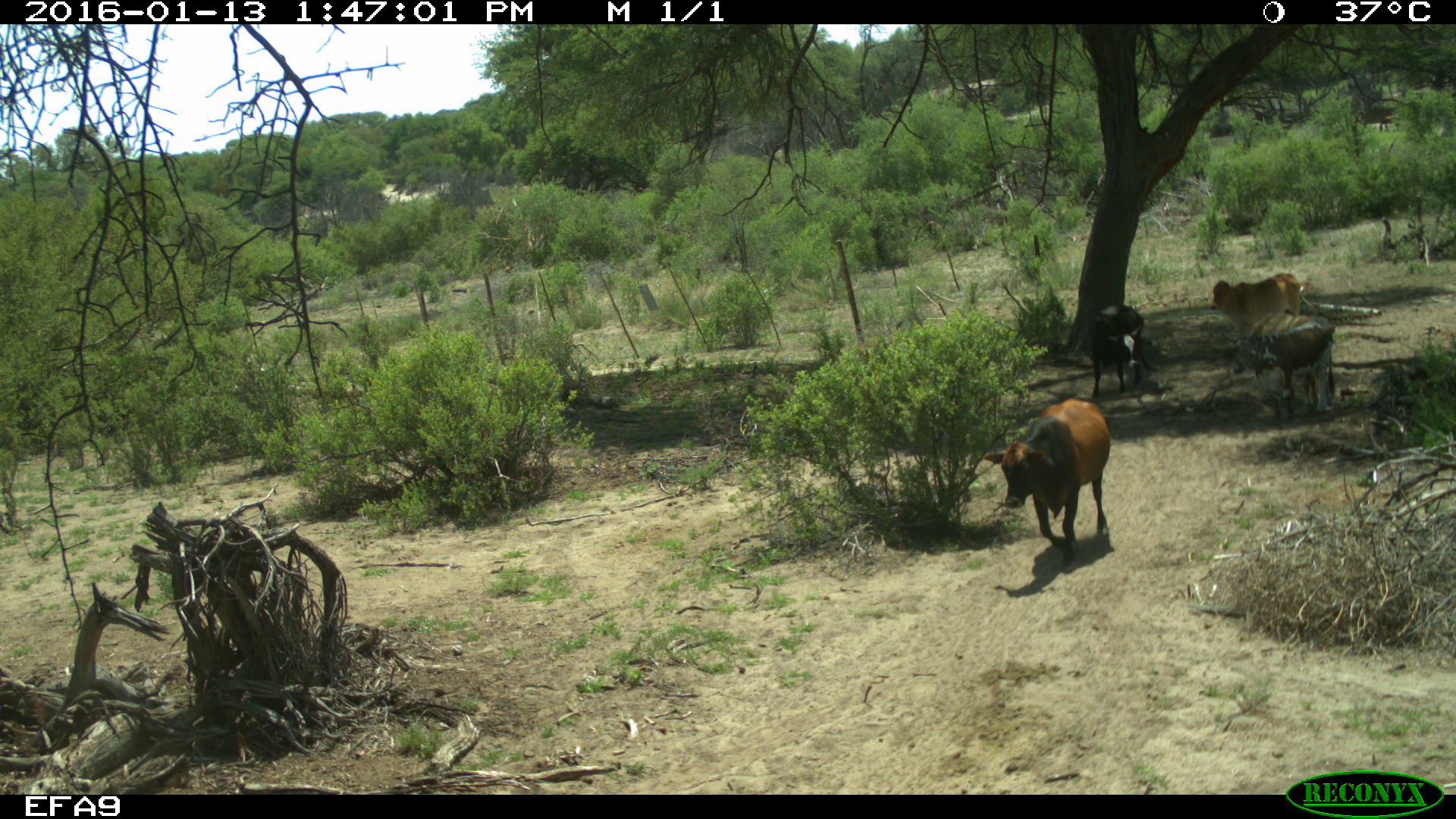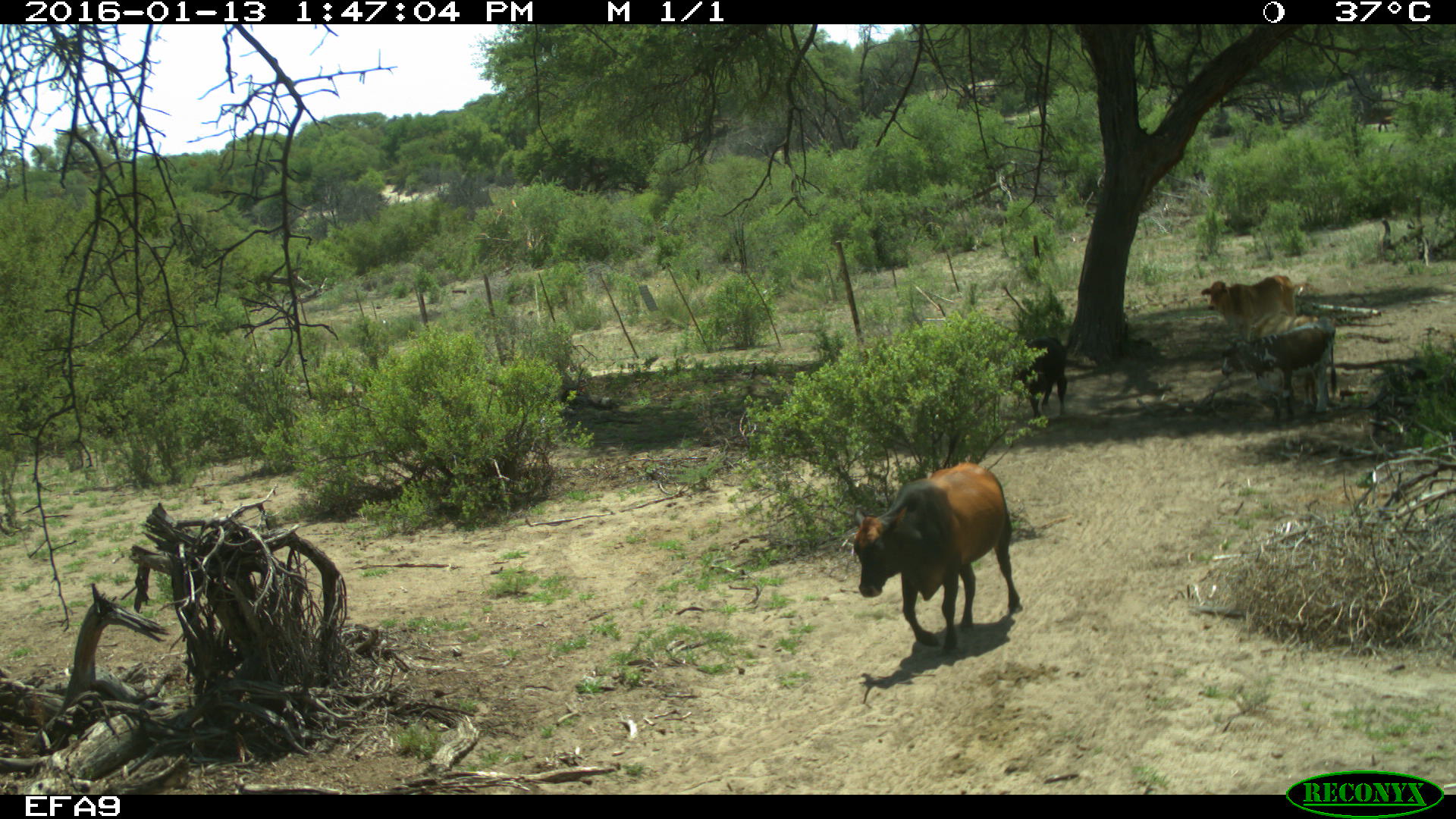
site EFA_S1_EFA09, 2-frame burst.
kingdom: Animalia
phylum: Chordata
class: Mammalia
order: Artiodactyla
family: Bovidae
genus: Bos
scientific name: Bos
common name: cattle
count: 6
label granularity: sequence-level